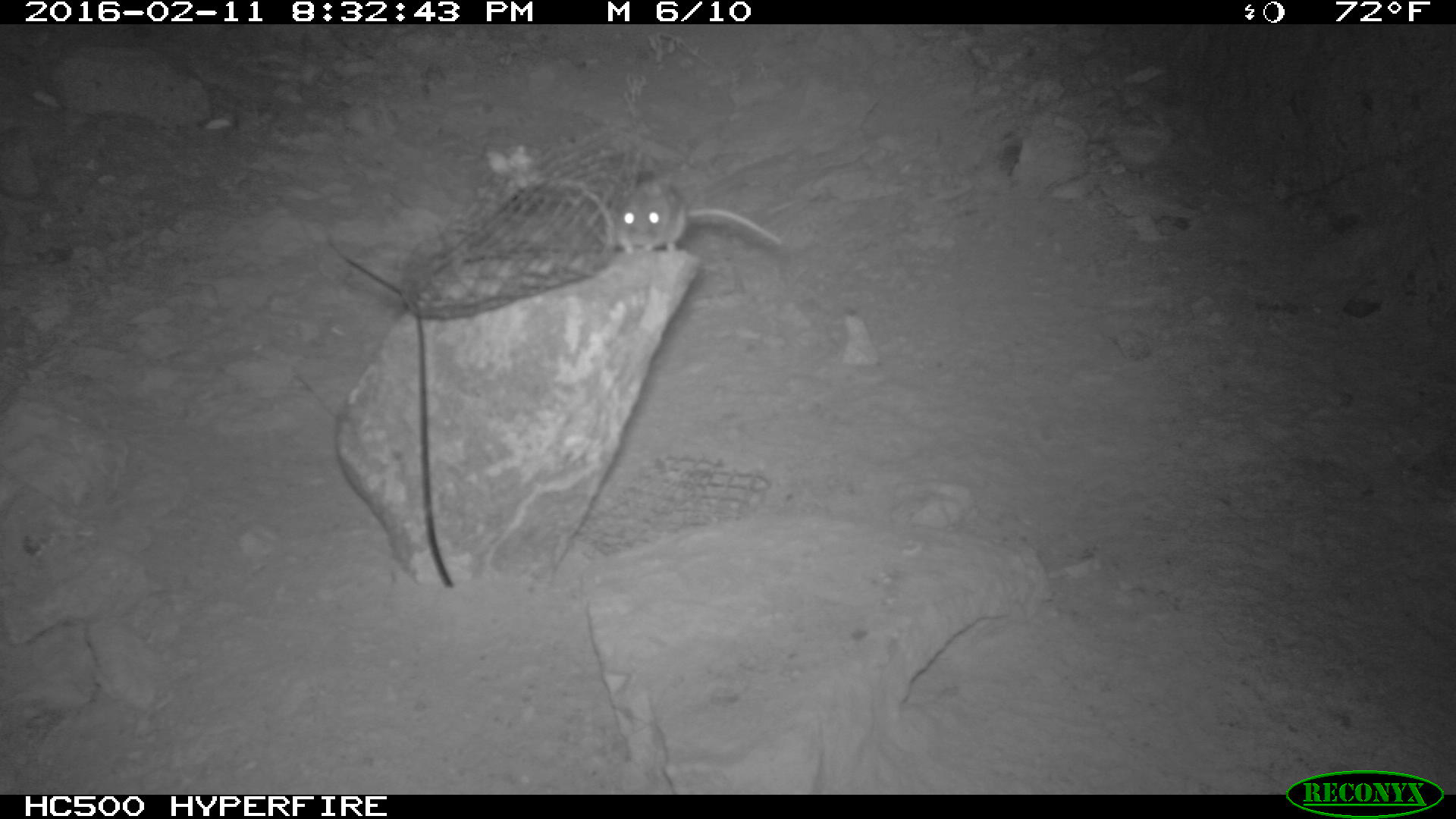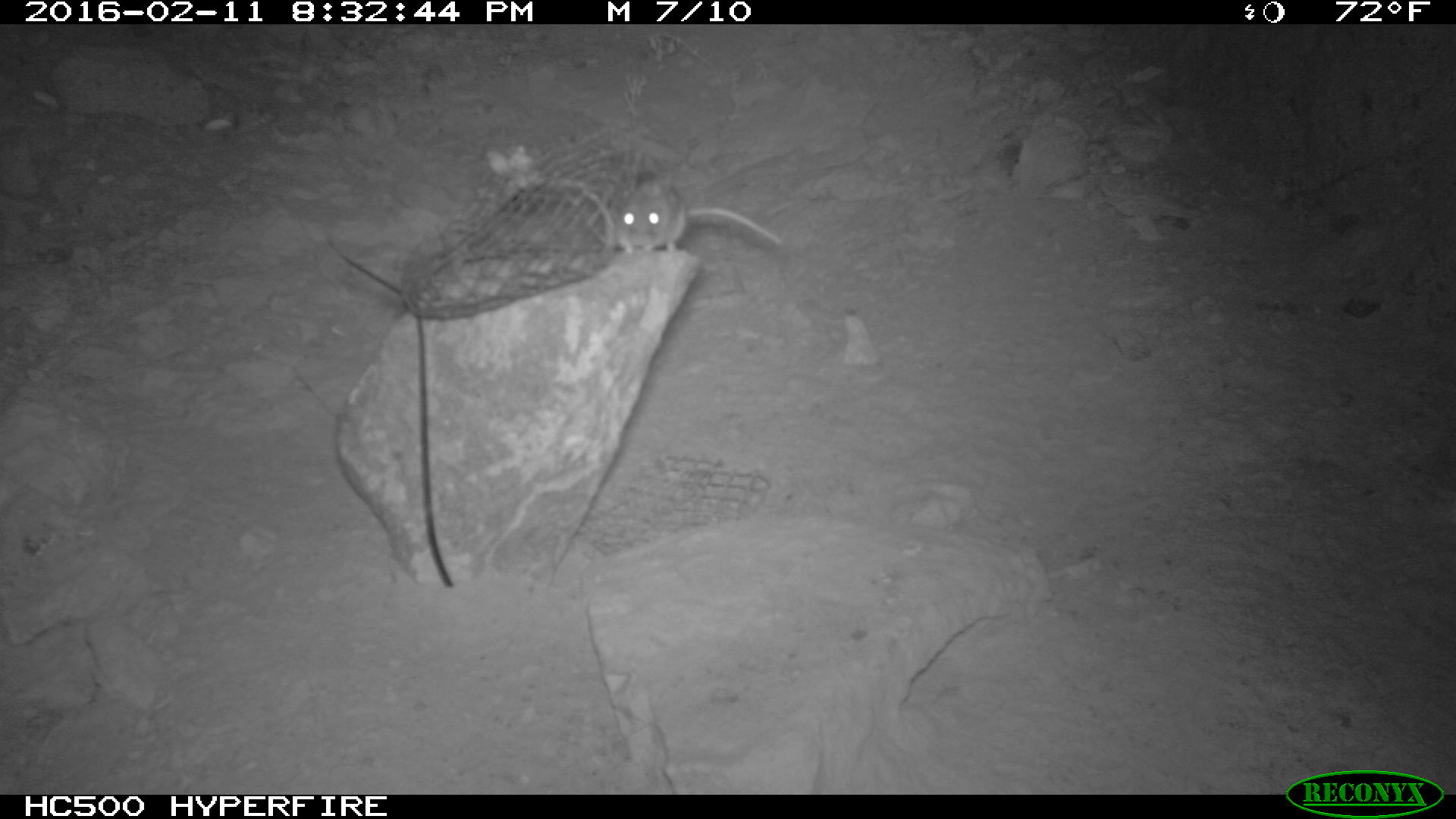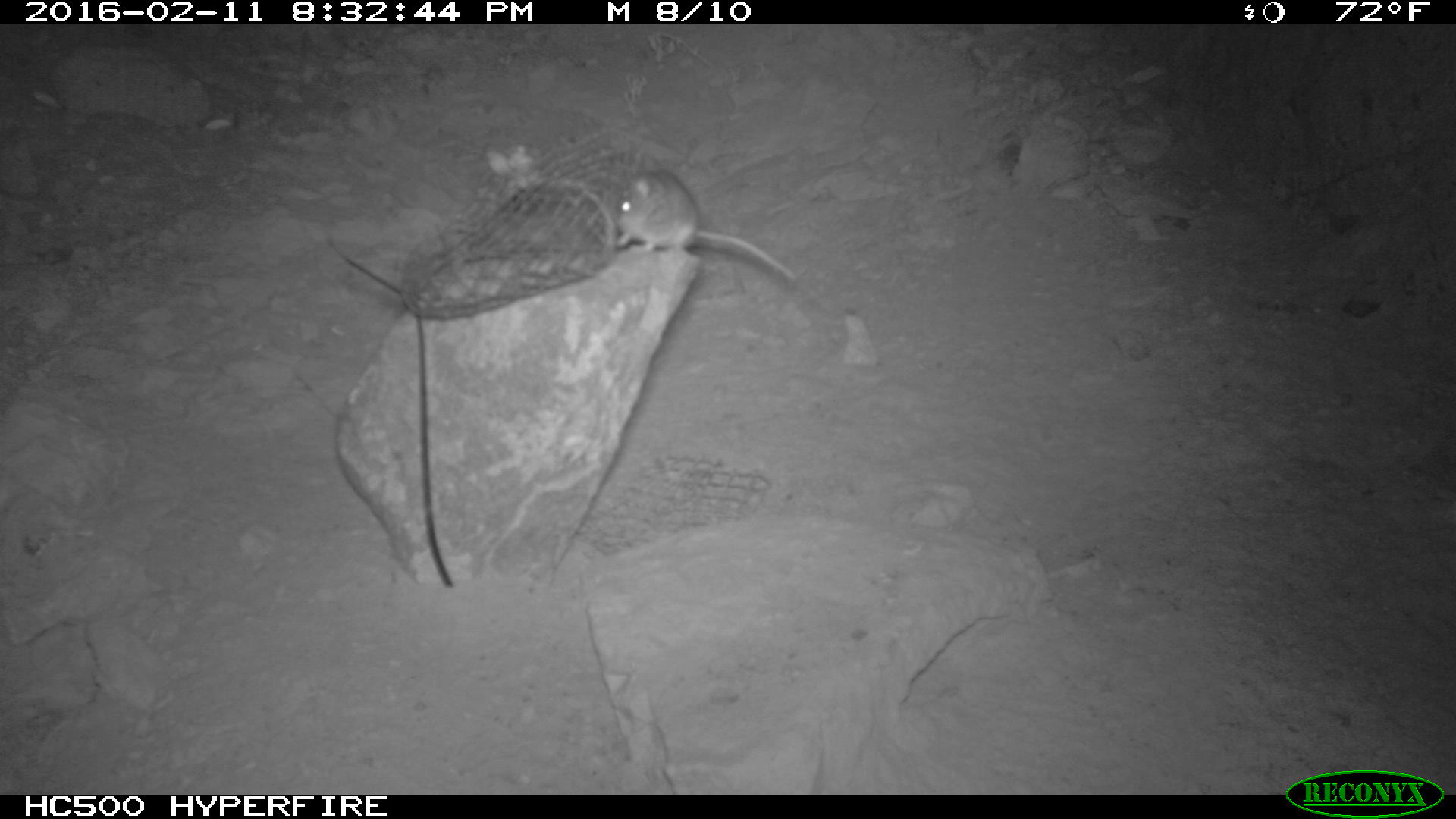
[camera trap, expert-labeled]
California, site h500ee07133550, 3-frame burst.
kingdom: Animalia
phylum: Chordata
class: Mammalia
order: Rodentia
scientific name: Rodentia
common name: rodent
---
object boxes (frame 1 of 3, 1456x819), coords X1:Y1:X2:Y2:
rodent: 613:176:782:256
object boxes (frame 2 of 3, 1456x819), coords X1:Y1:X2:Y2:
rodent: 612:180:782:255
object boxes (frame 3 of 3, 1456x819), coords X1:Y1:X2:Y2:
rodent: 617:155:796:281